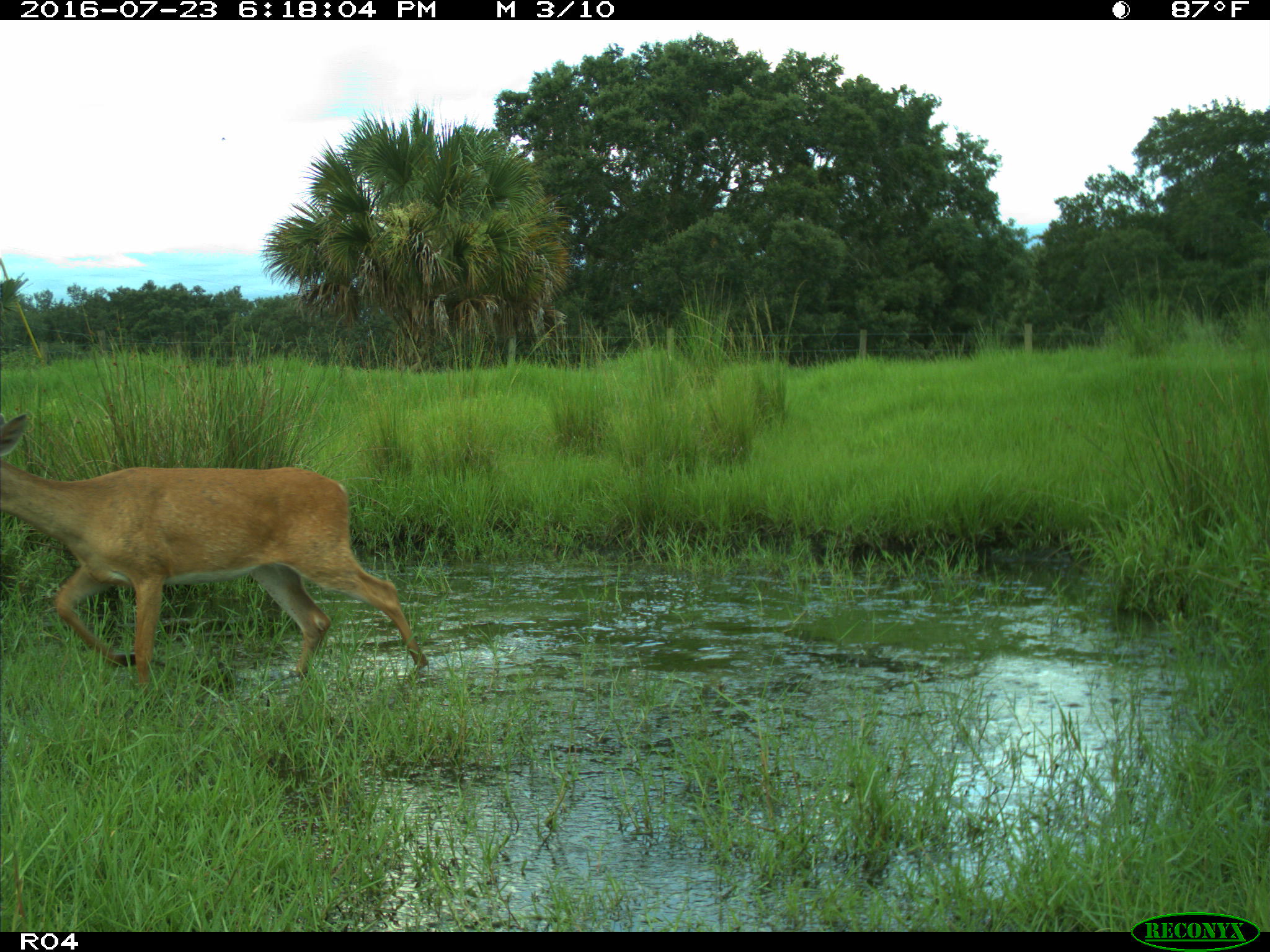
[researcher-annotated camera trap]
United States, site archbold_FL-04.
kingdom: Animalia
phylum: Chordata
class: Mammalia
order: Artiodactyla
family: Cervidae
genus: Odocoileus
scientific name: Odocoileus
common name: deer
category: unidentified deer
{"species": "unidentified deer (deer) (Odocoileus)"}